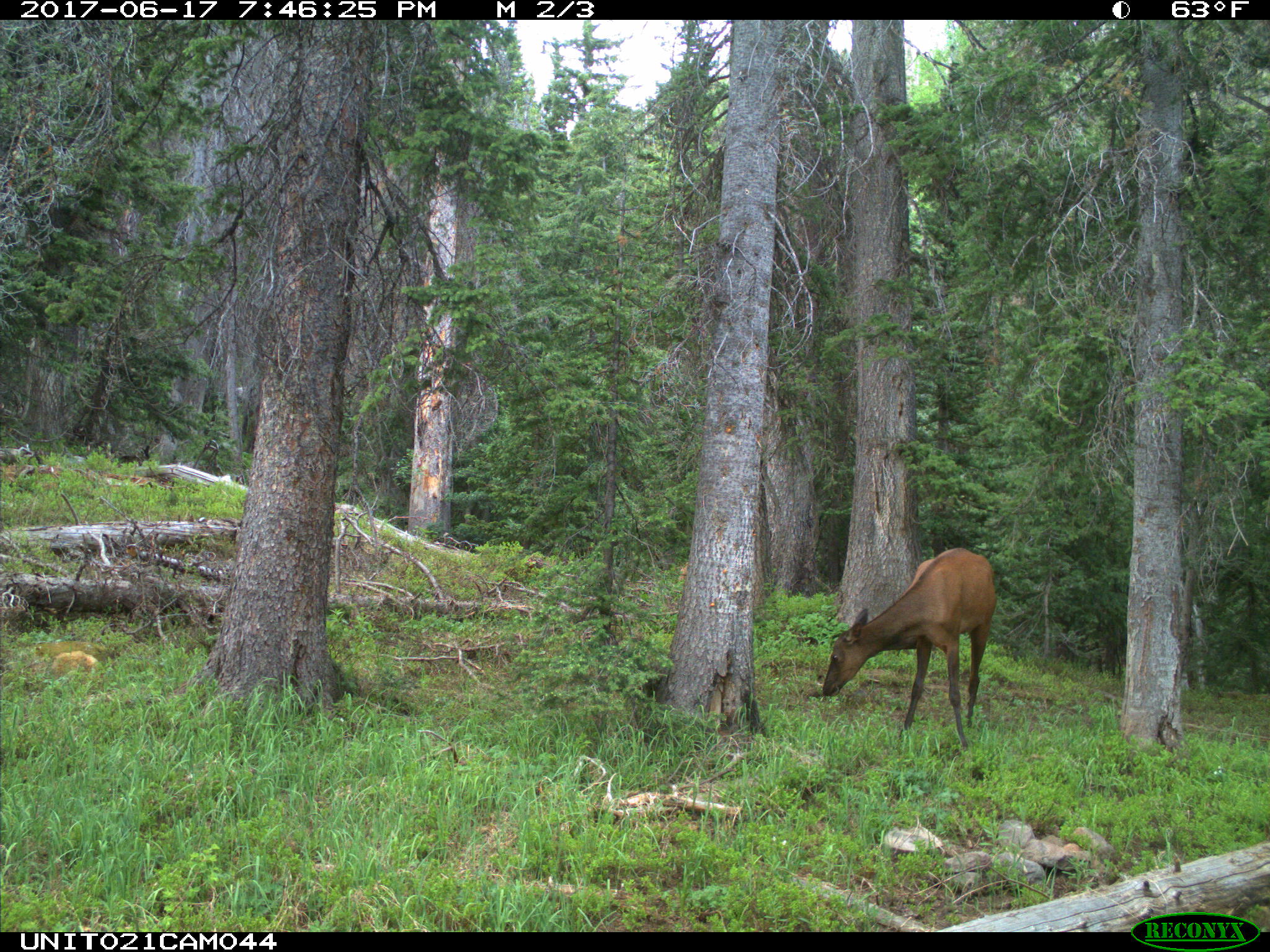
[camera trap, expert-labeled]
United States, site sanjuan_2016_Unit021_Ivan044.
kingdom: Animalia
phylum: Chordata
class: Mammalia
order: Artiodactyla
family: Cervidae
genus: Cervus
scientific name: Cervus elaphus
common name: red deer